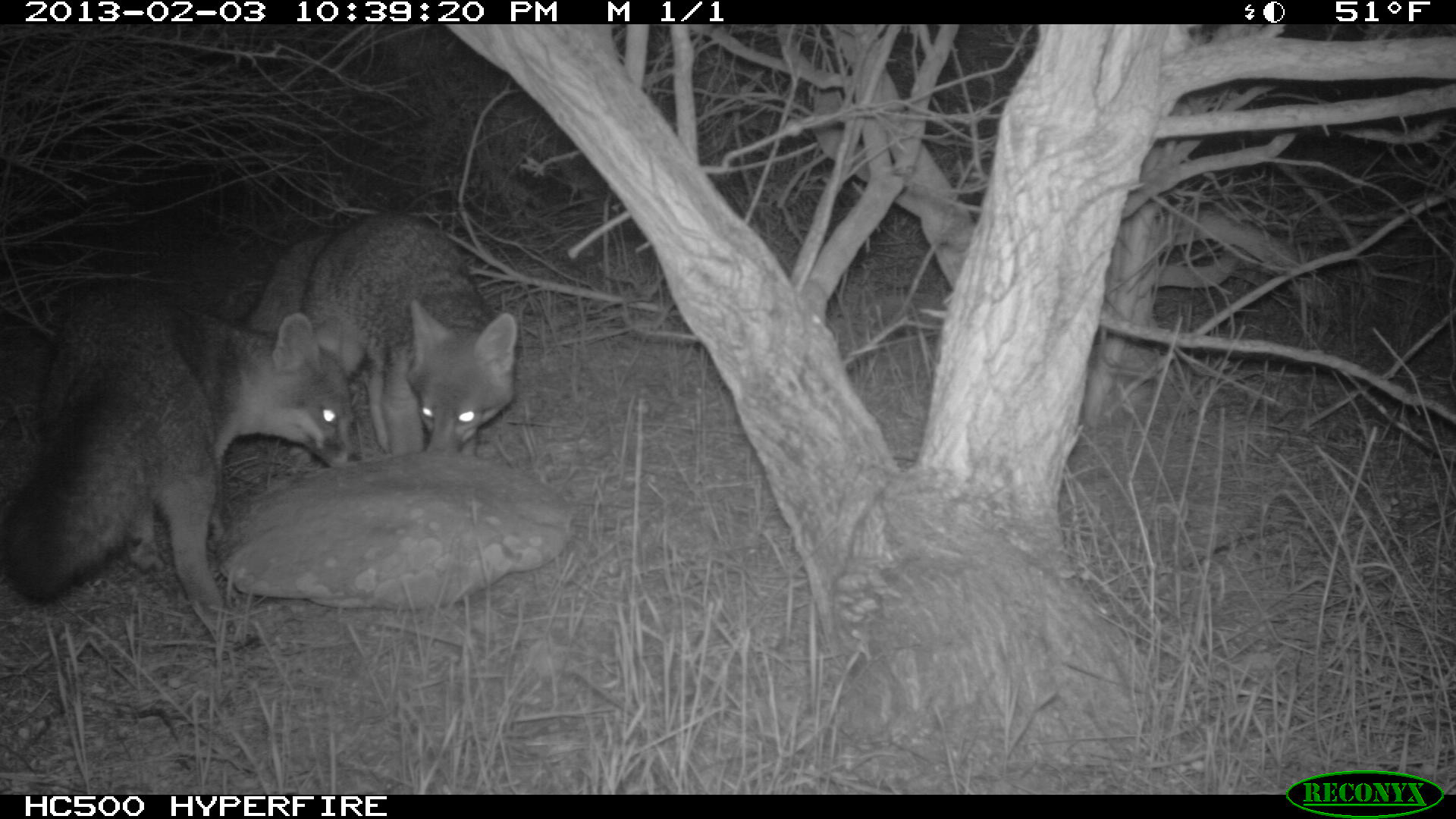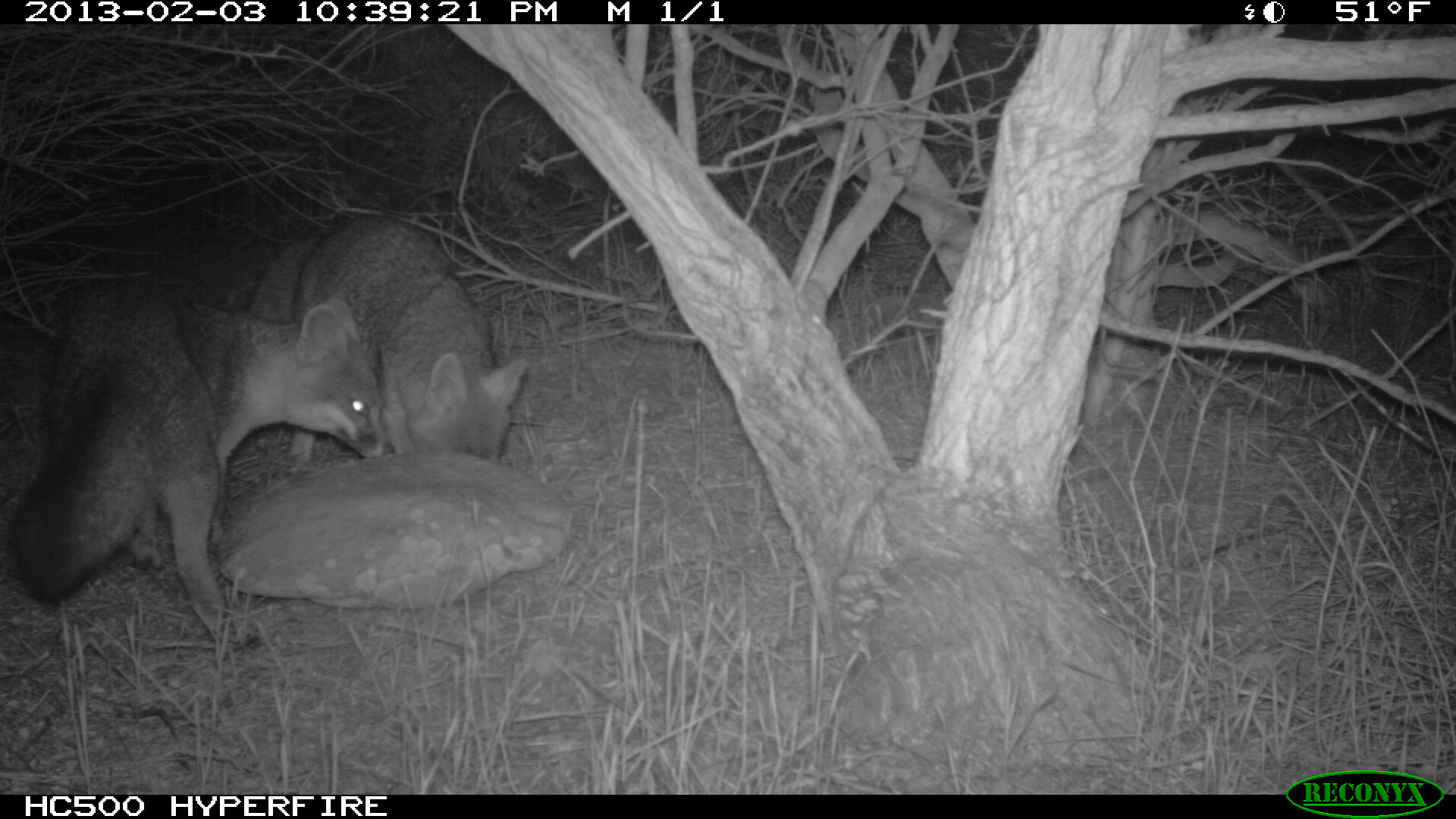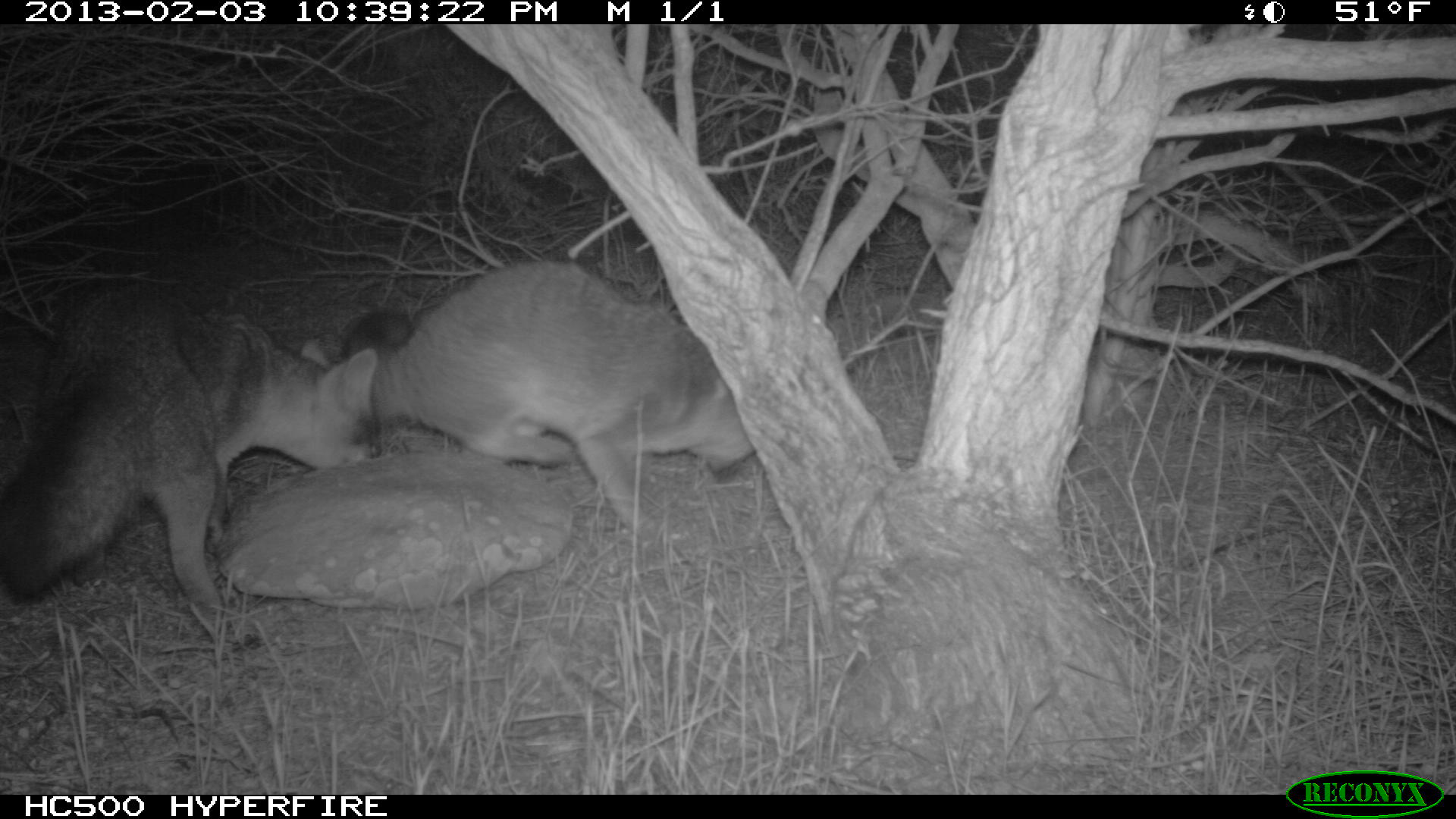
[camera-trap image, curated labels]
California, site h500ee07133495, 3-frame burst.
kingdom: Animalia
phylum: Chordata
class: Mammalia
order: Carnivora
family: Canidae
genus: Urocyon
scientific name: Urocyon littoralis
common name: island fox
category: fox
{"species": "fox (island fox) (Urocyon littoralis)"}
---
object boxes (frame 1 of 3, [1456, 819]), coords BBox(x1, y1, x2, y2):
fox: BBox(0, 273, 361, 644); BBox(247, 213, 519, 466)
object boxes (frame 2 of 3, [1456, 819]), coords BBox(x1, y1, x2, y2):
fox: BBox(8, 275, 401, 645); BBox(253, 210, 537, 472)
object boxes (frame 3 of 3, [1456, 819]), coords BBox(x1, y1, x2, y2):
fox: BBox(0, 281, 378, 616); BBox(340, 260, 754, 534)